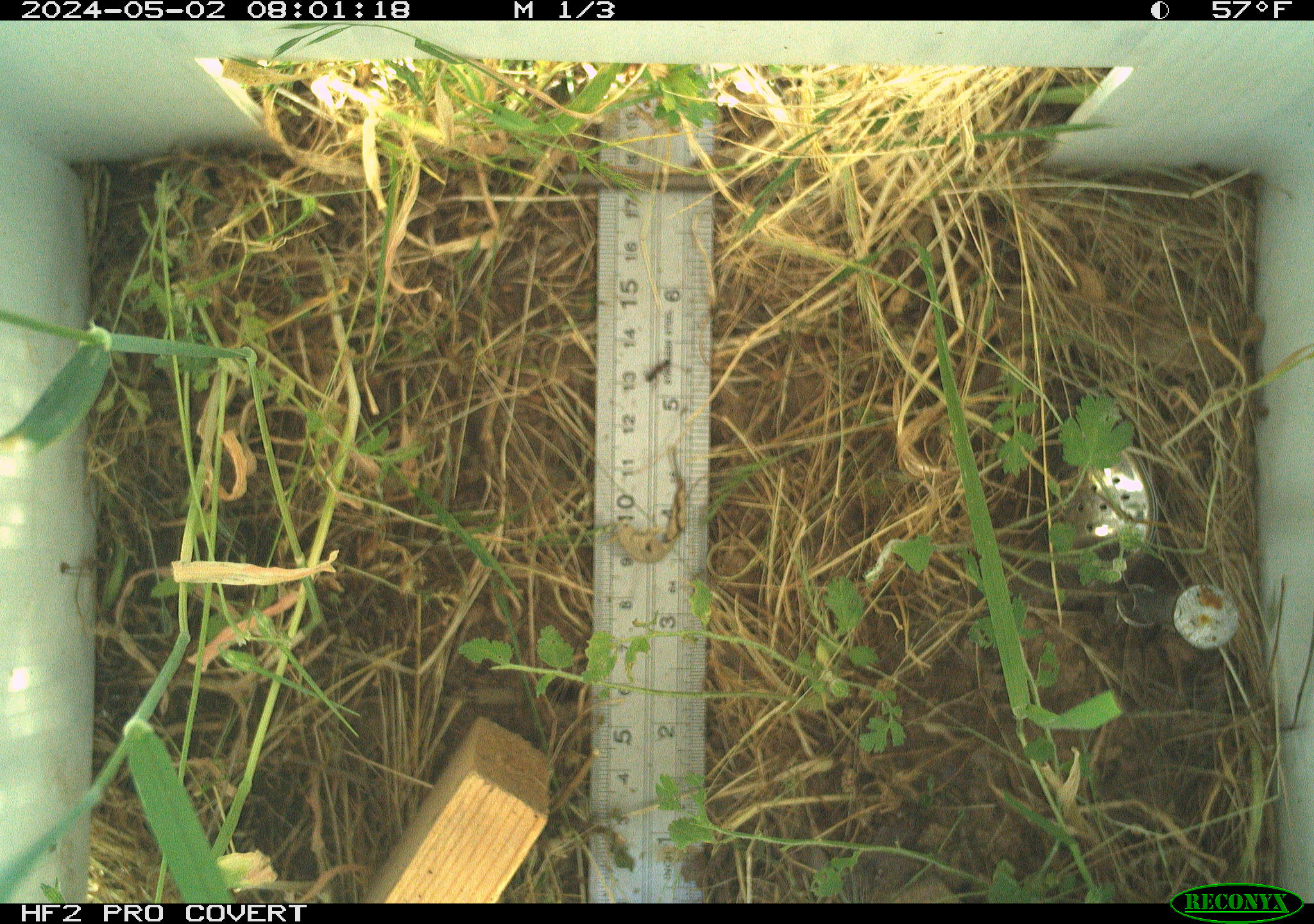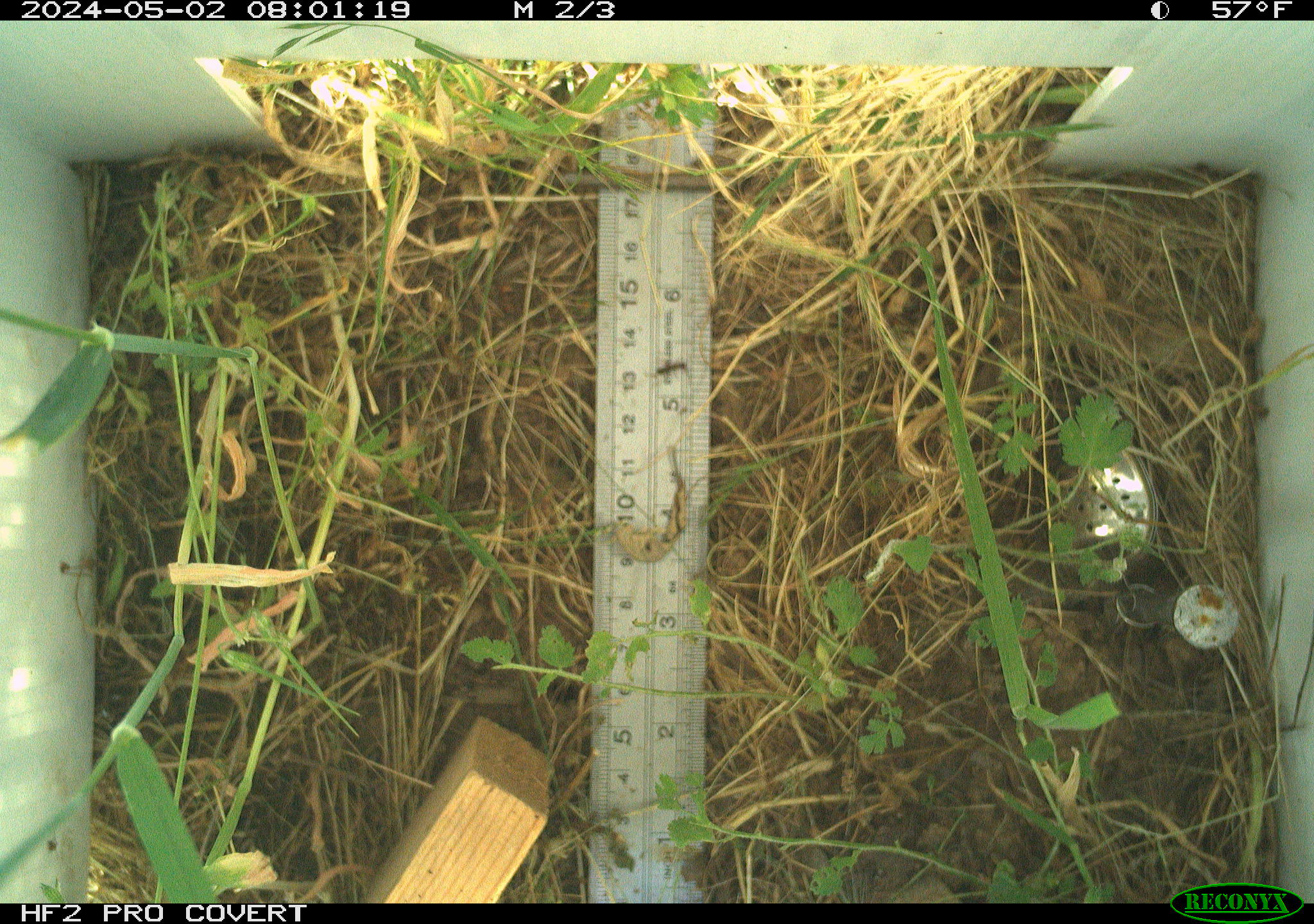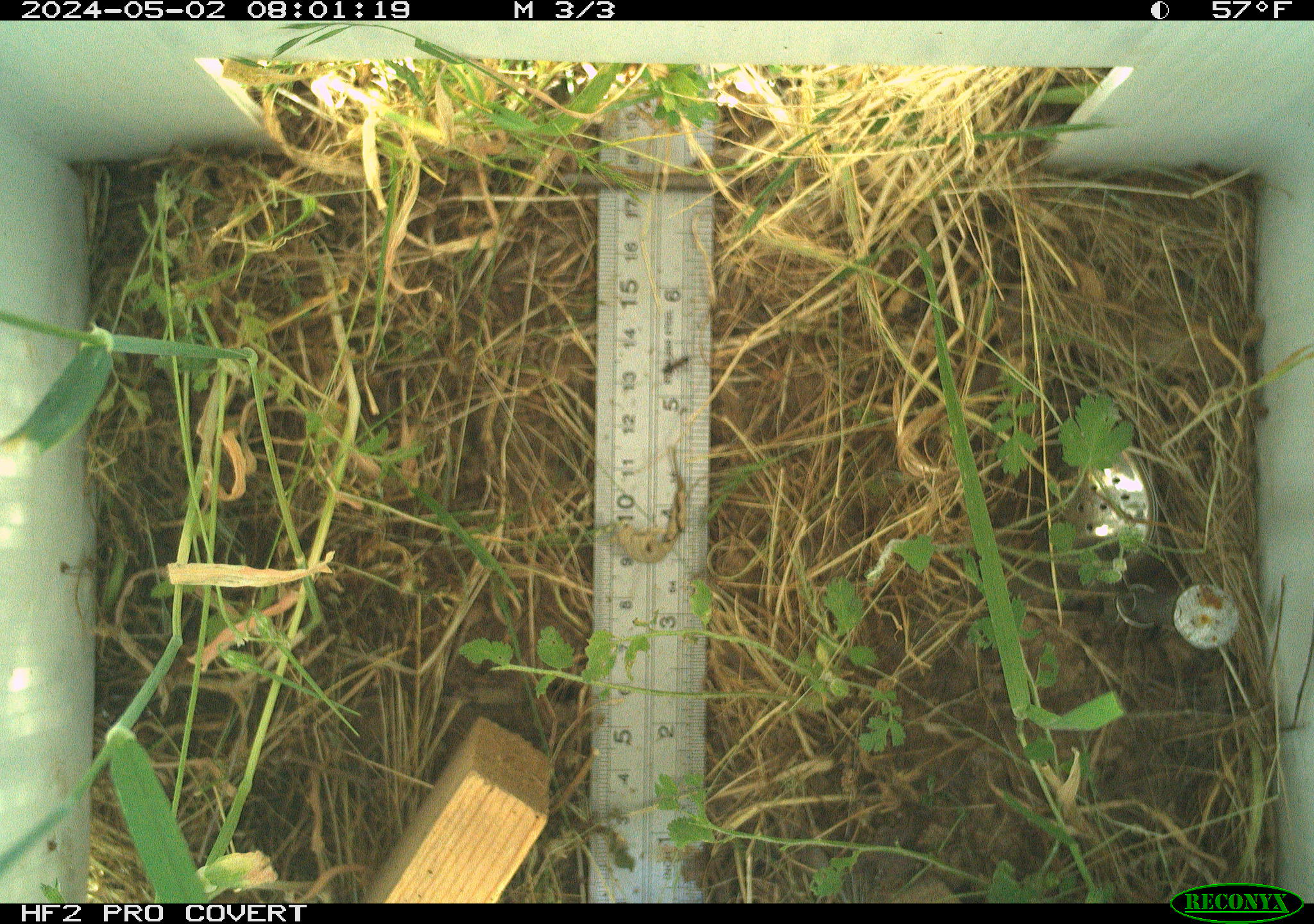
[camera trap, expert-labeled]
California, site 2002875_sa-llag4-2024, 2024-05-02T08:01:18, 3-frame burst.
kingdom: Animalia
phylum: Arthropoda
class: Insecta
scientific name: Insecta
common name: insect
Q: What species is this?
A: Insect (Insecta).